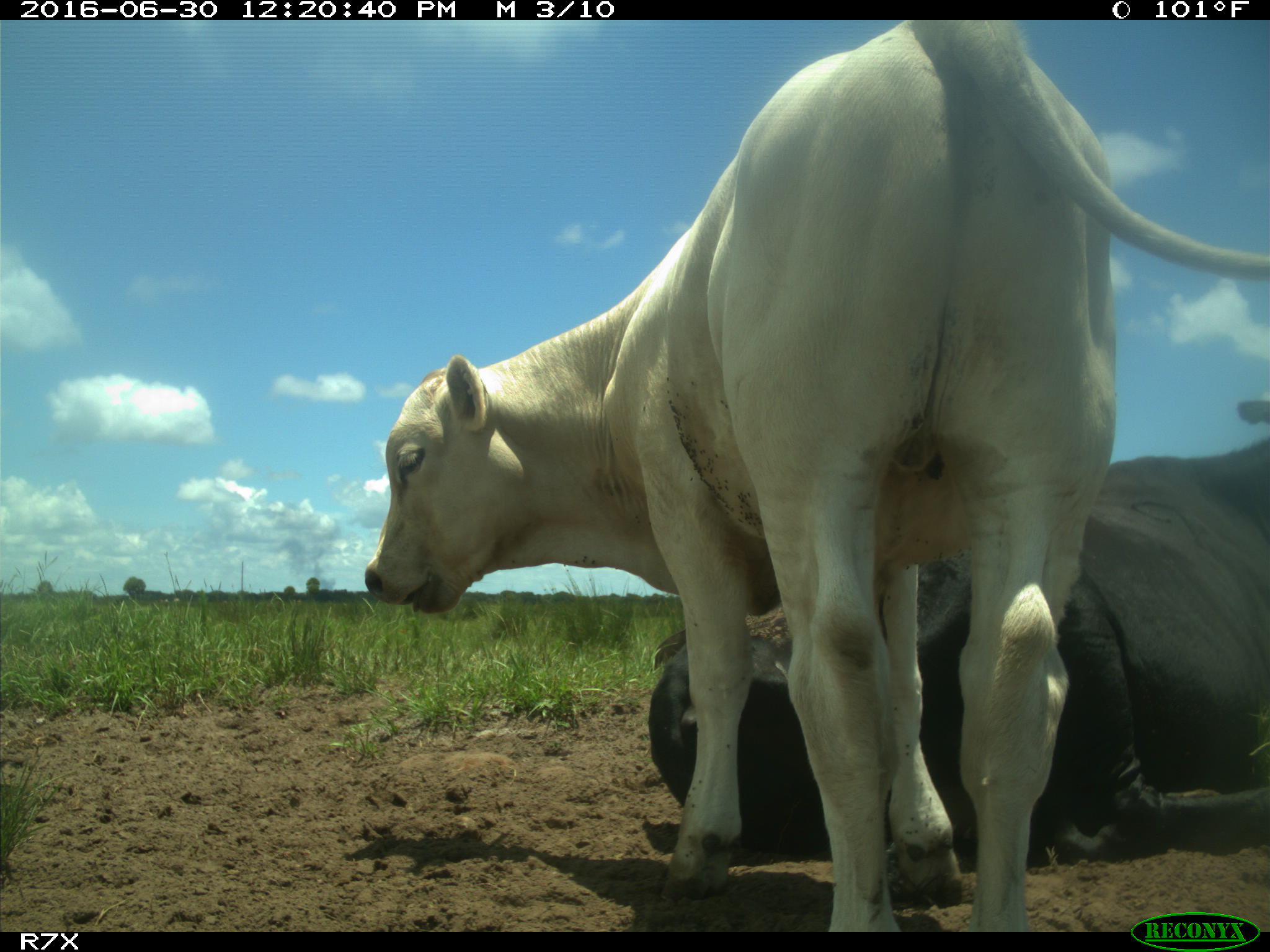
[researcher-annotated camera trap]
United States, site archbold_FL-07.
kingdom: Animalia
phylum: Chordata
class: Mammalia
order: Artiodactyla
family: Bovidae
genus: Bos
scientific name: Bos taurus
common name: domestic cow